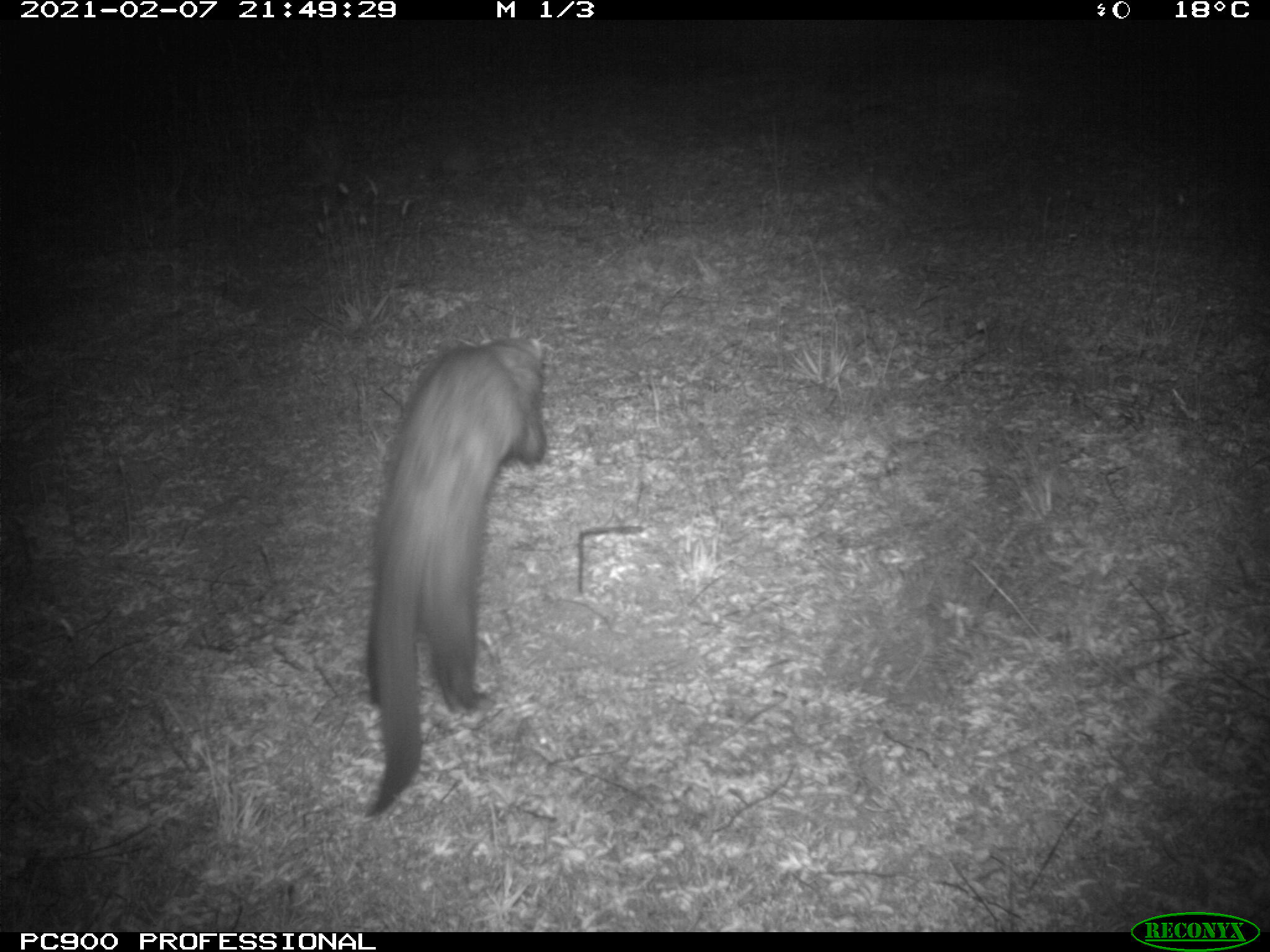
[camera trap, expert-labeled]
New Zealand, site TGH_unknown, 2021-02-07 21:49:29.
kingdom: Animalia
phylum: Chordata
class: Mammalia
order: Carnivora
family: Mustelidae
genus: Mustela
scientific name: Mustela furo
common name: ferret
Ferret (Mustela furo).